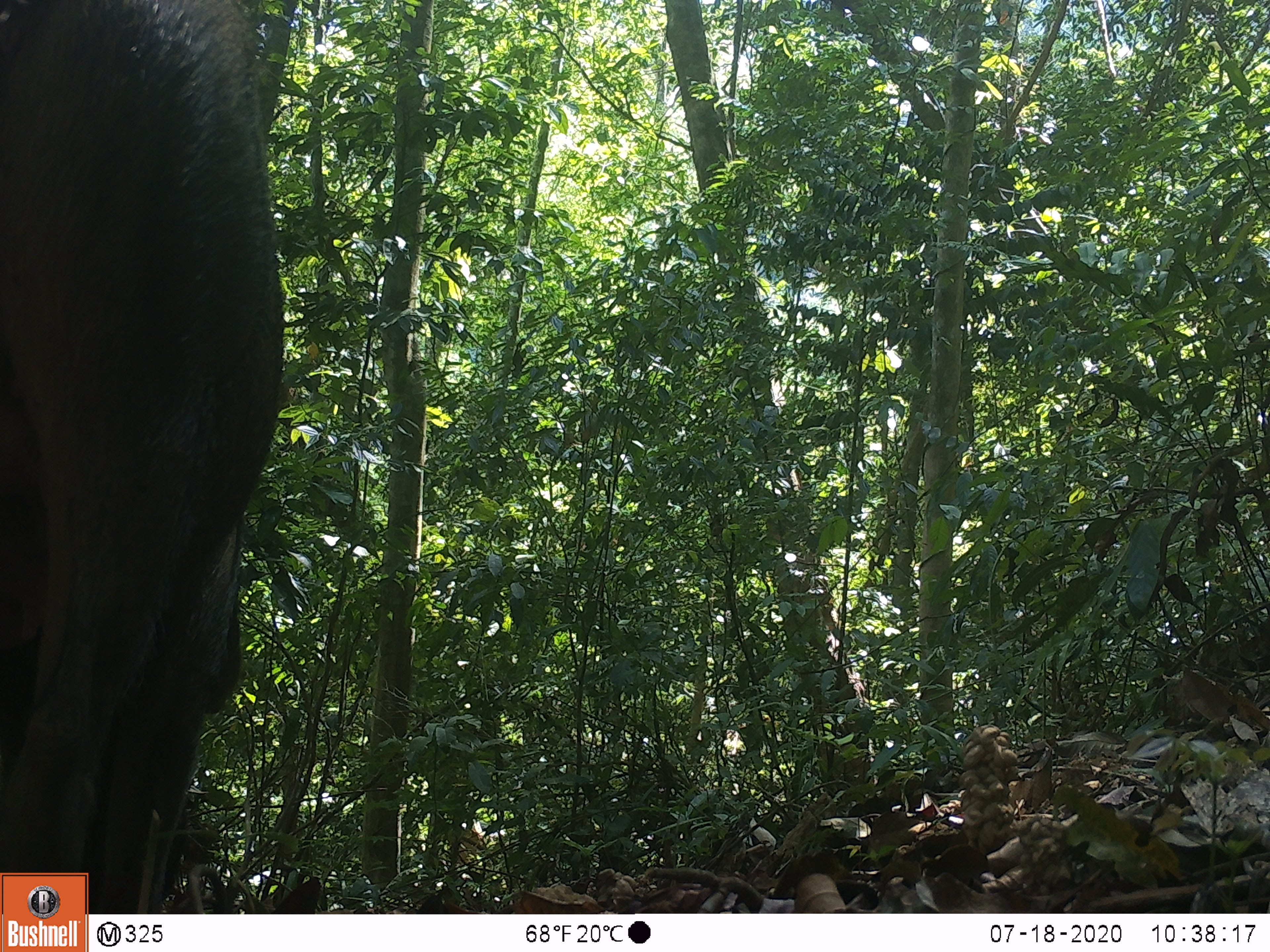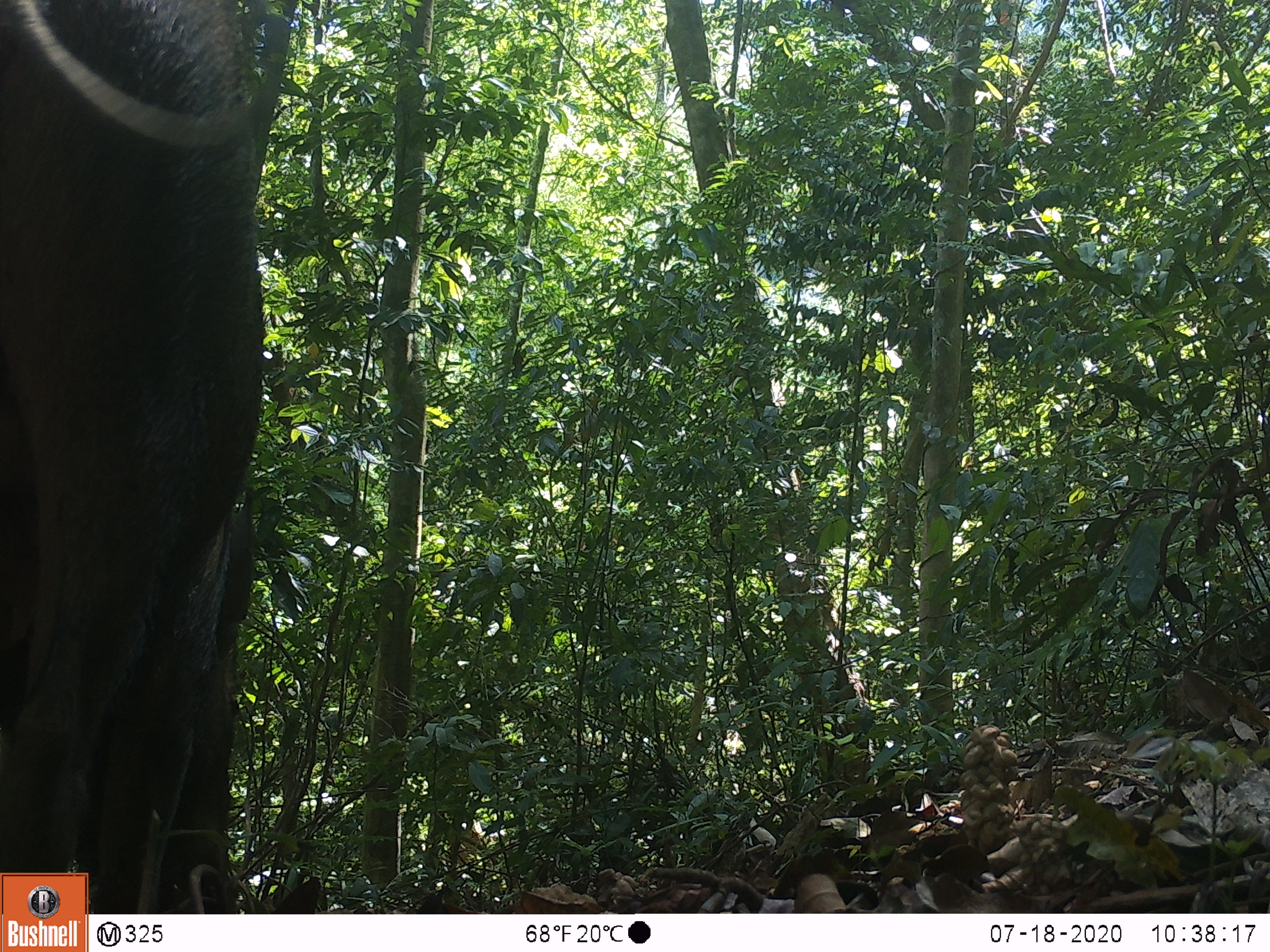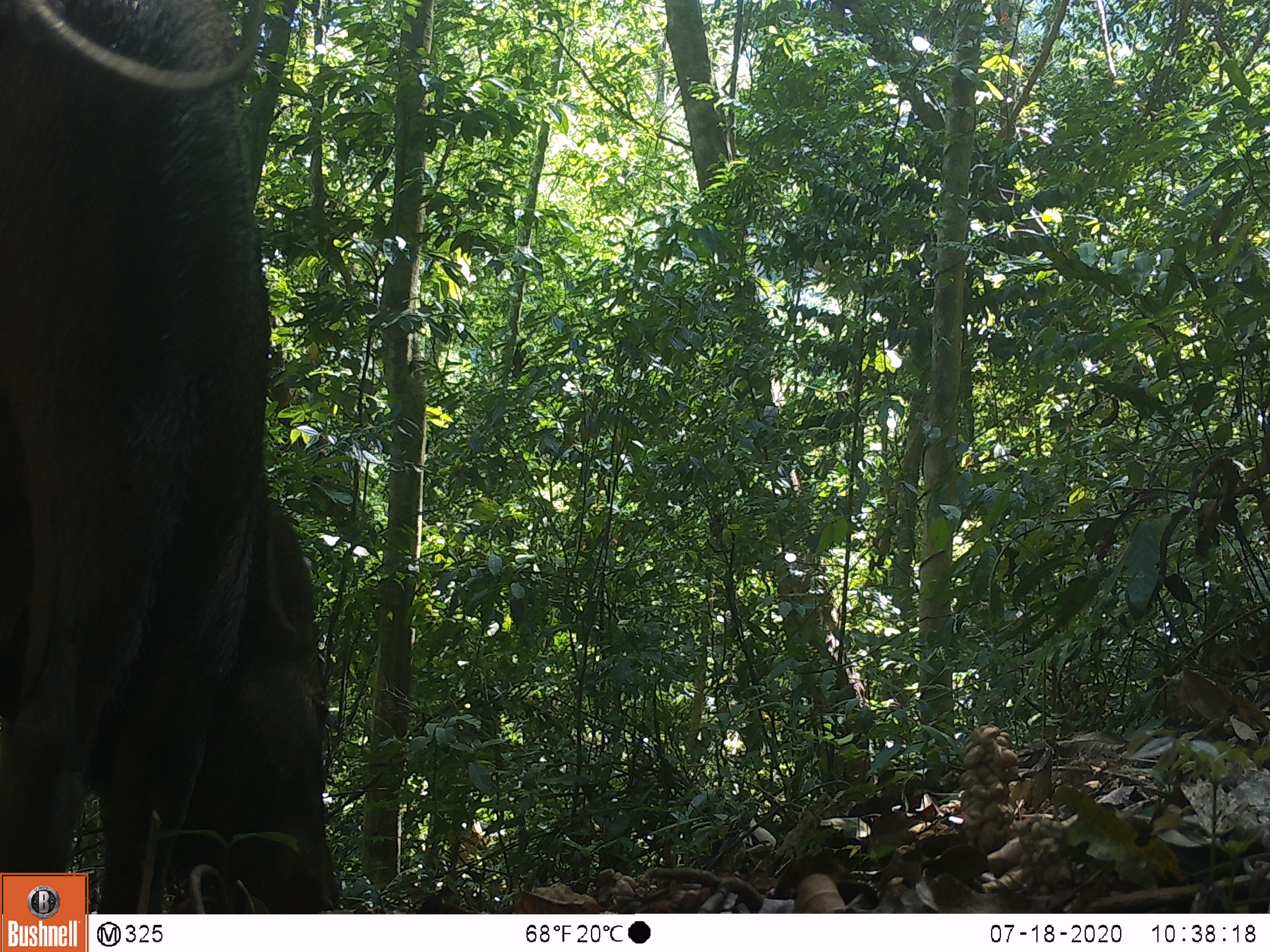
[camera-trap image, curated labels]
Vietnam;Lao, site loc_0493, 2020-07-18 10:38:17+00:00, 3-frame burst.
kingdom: Animalia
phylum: Chordata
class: Mammalia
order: Artiodactyla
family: Suidae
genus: Sus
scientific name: Sus scrofa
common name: eurasian wild pig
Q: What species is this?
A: Eurasian wild pig (Sus scrofa).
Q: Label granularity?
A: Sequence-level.